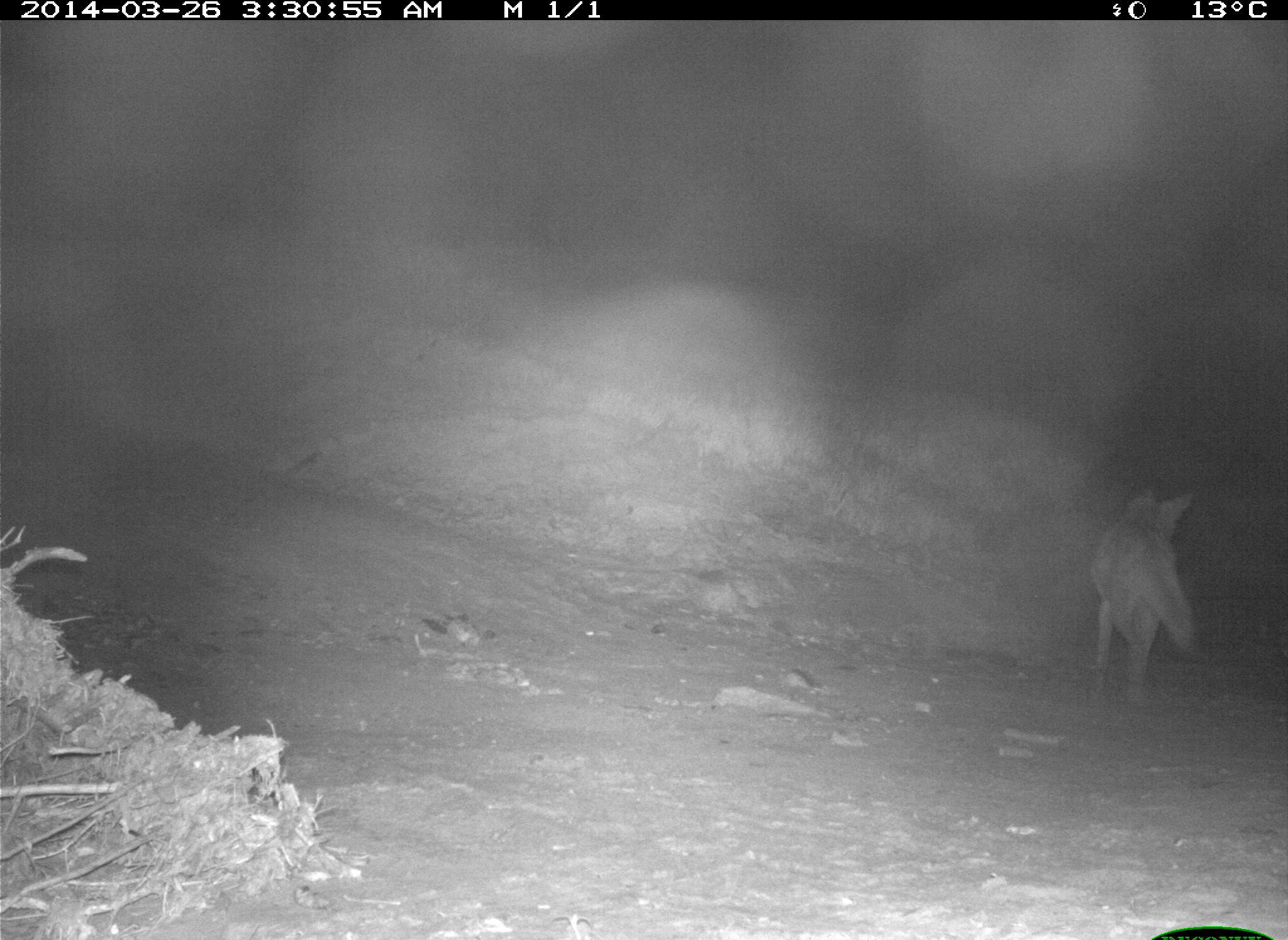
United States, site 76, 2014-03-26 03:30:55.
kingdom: Animalia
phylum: Chordata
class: Mammalia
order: Carnivora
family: Canidae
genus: Canis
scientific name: Canis latrans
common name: coyote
Coyote (Canis latrans).